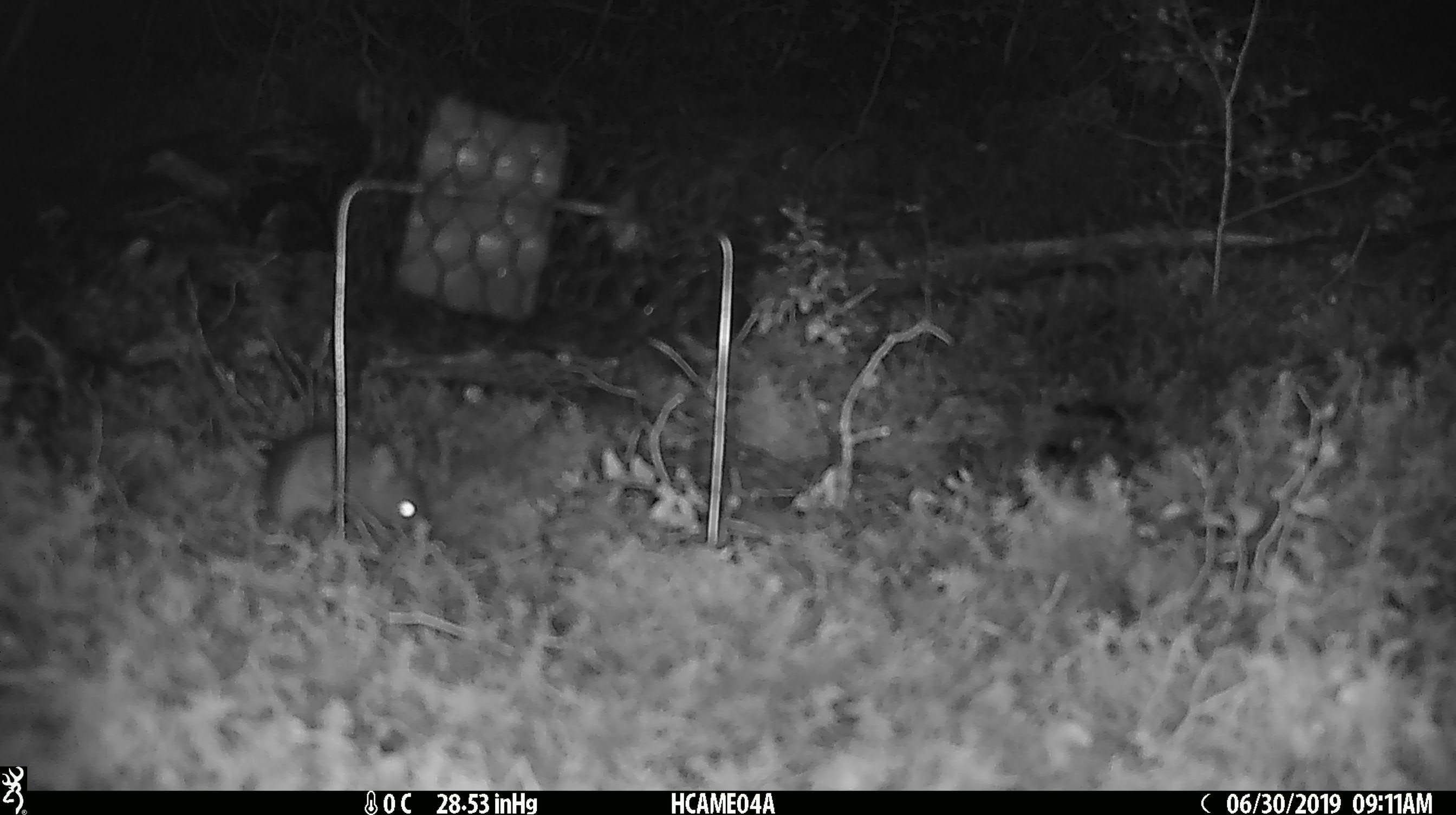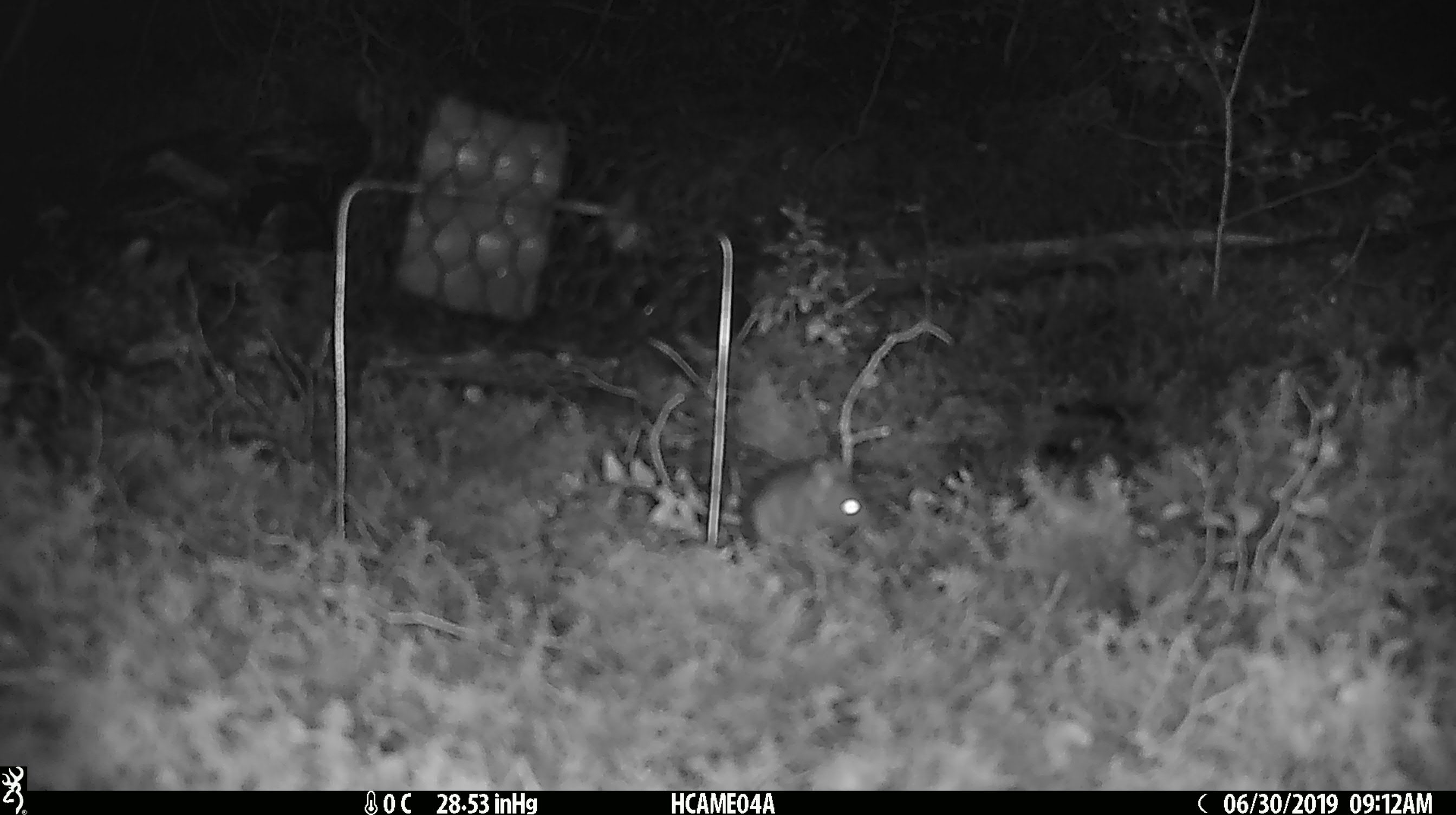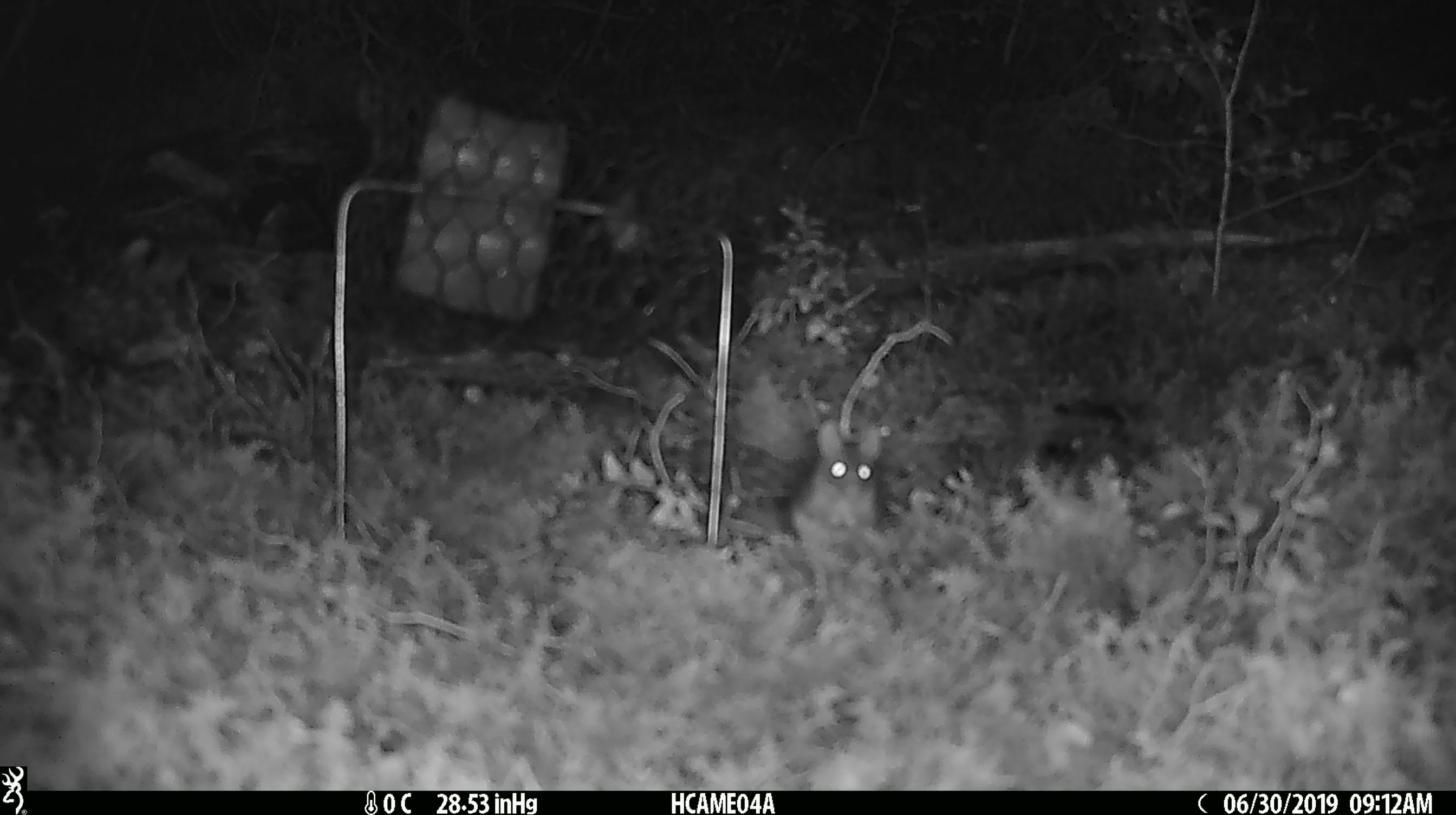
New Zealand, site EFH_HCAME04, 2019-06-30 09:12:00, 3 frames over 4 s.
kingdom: Animalia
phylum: Chordata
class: Mammalia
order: Rodentia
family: Muridae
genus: Mus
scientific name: Mus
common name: mouse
Mouse (Mus).